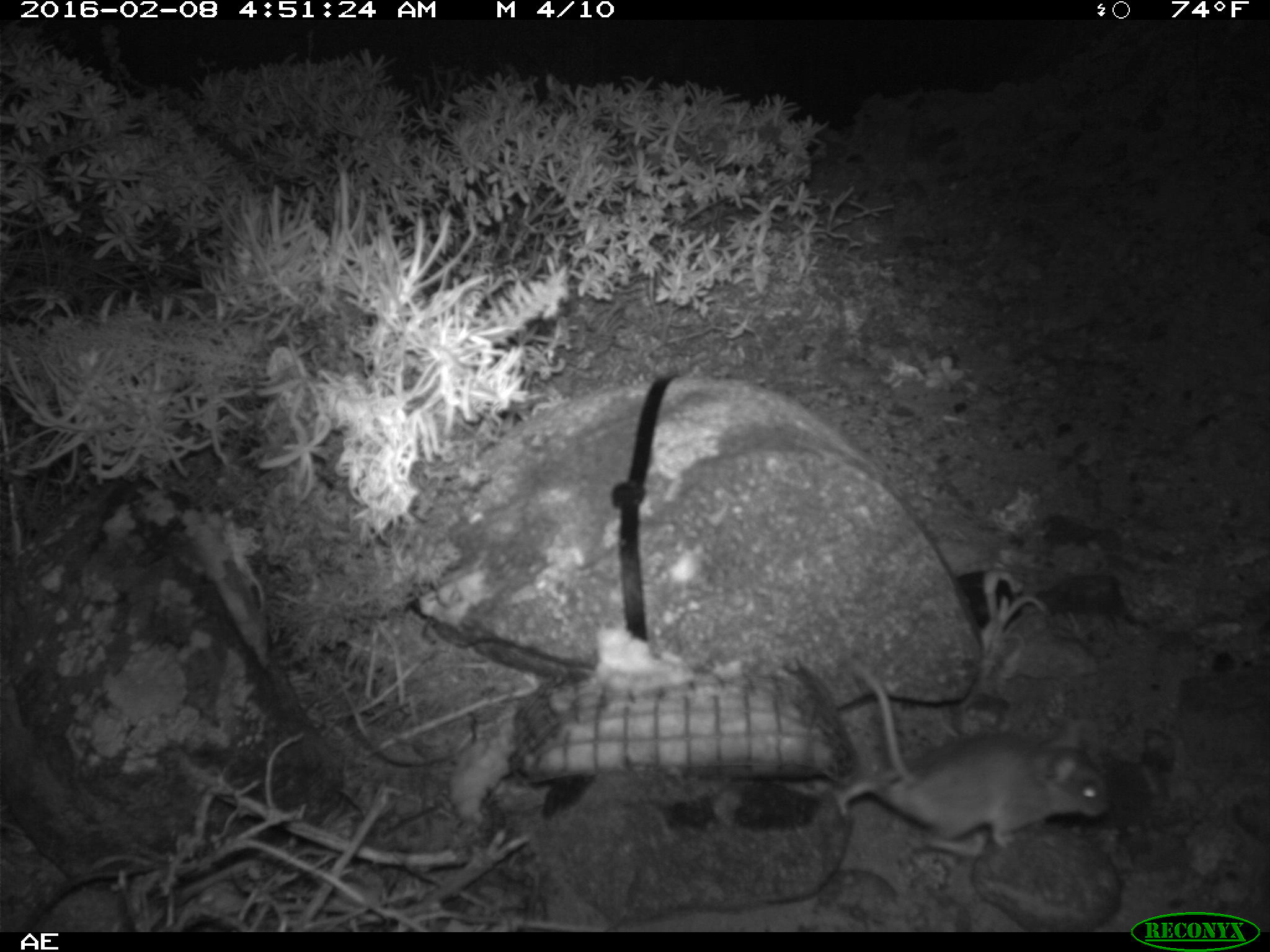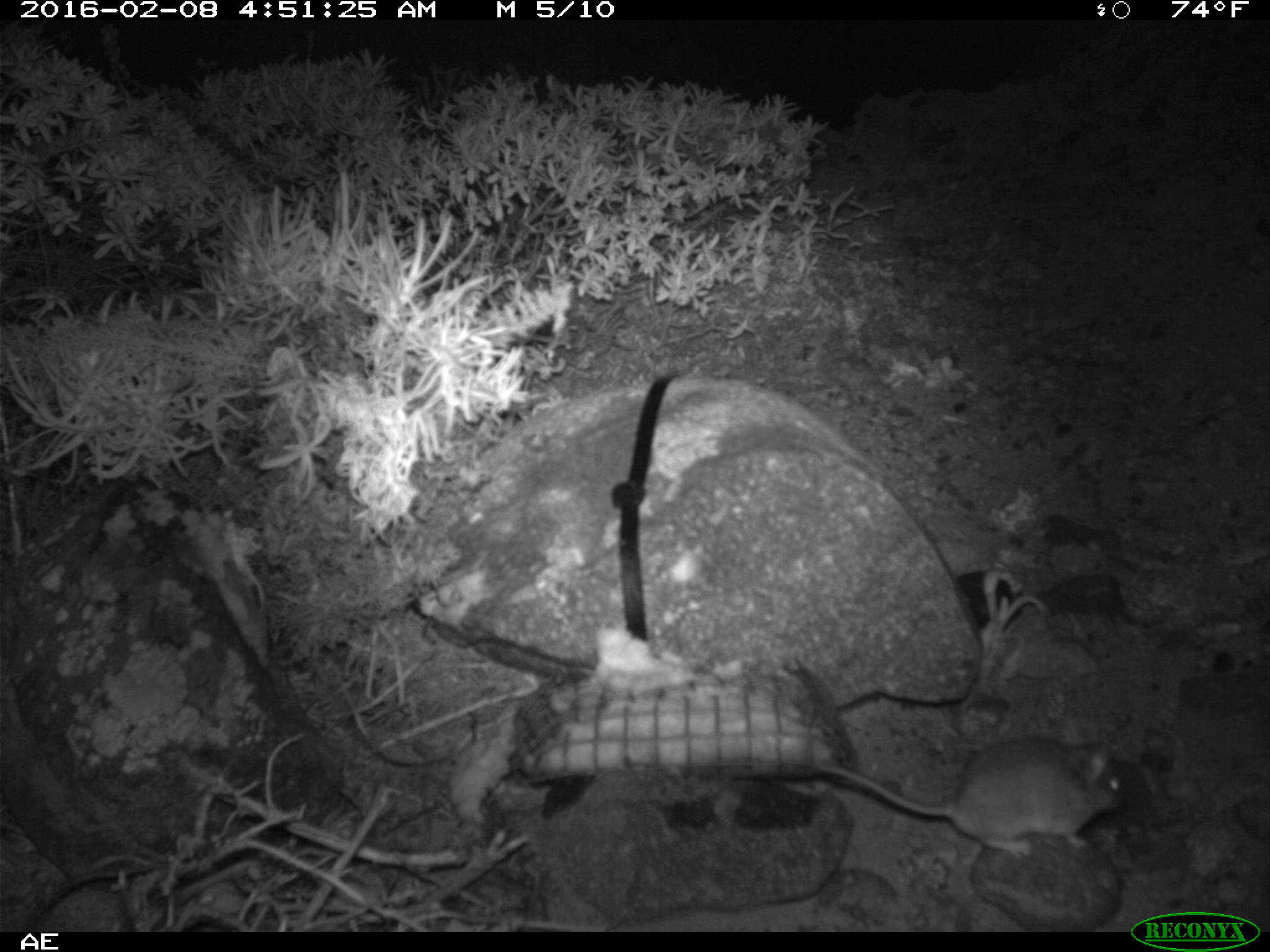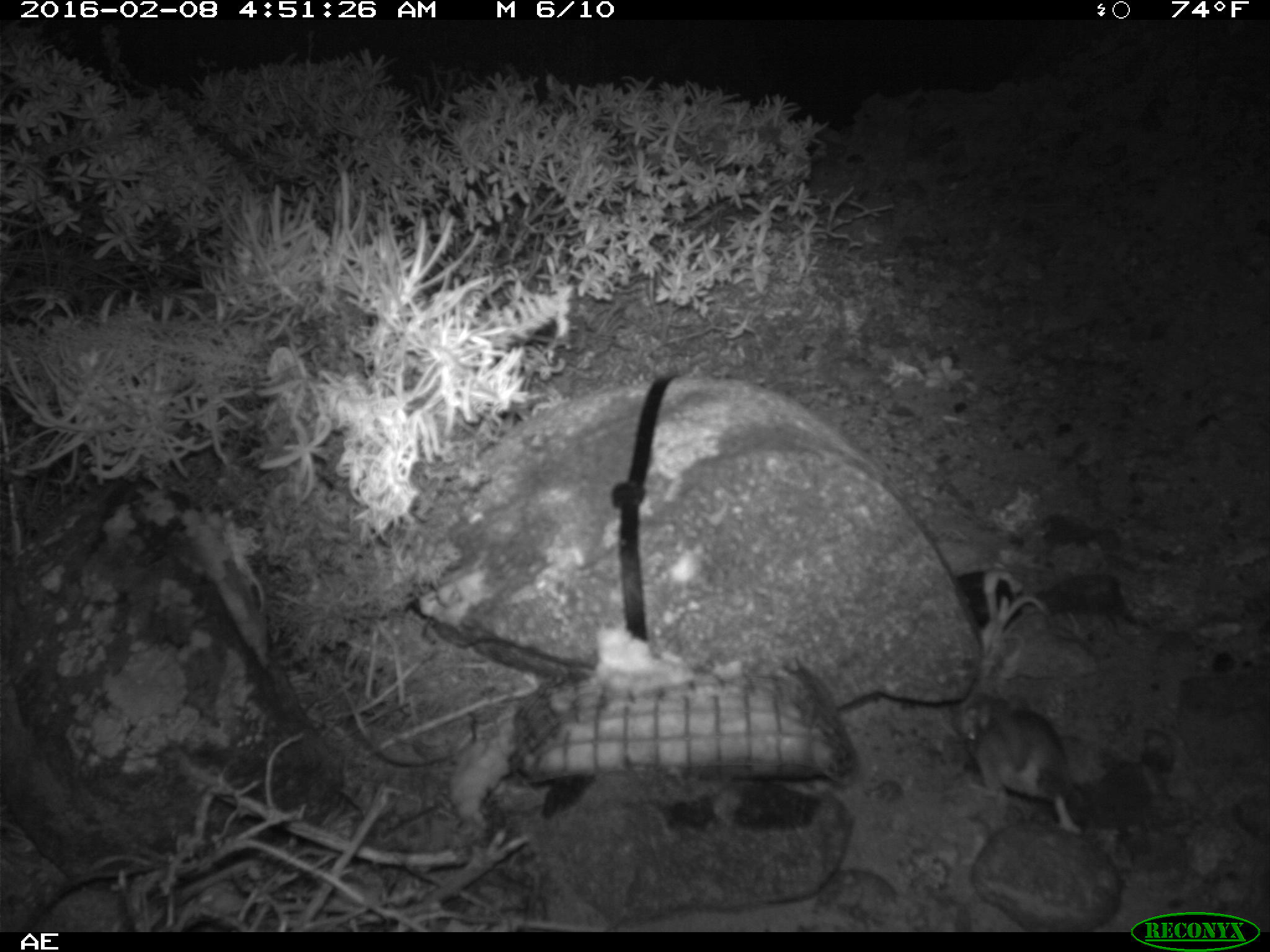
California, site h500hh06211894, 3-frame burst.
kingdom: Animalia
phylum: Chordata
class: Mammalia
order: Rodentia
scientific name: Rodentia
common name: rodent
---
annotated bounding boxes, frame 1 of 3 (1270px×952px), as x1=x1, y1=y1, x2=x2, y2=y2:
rodent: x1=835, y1=659, x2=1108, y2=847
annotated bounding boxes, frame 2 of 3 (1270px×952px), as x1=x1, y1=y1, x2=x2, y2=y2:
rodent: x1=810, y1=736, x2=1132, y2=862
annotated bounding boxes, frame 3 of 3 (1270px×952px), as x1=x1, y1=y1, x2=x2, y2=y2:
rodent: x1=968, y1=698, x2=1083, y2=835